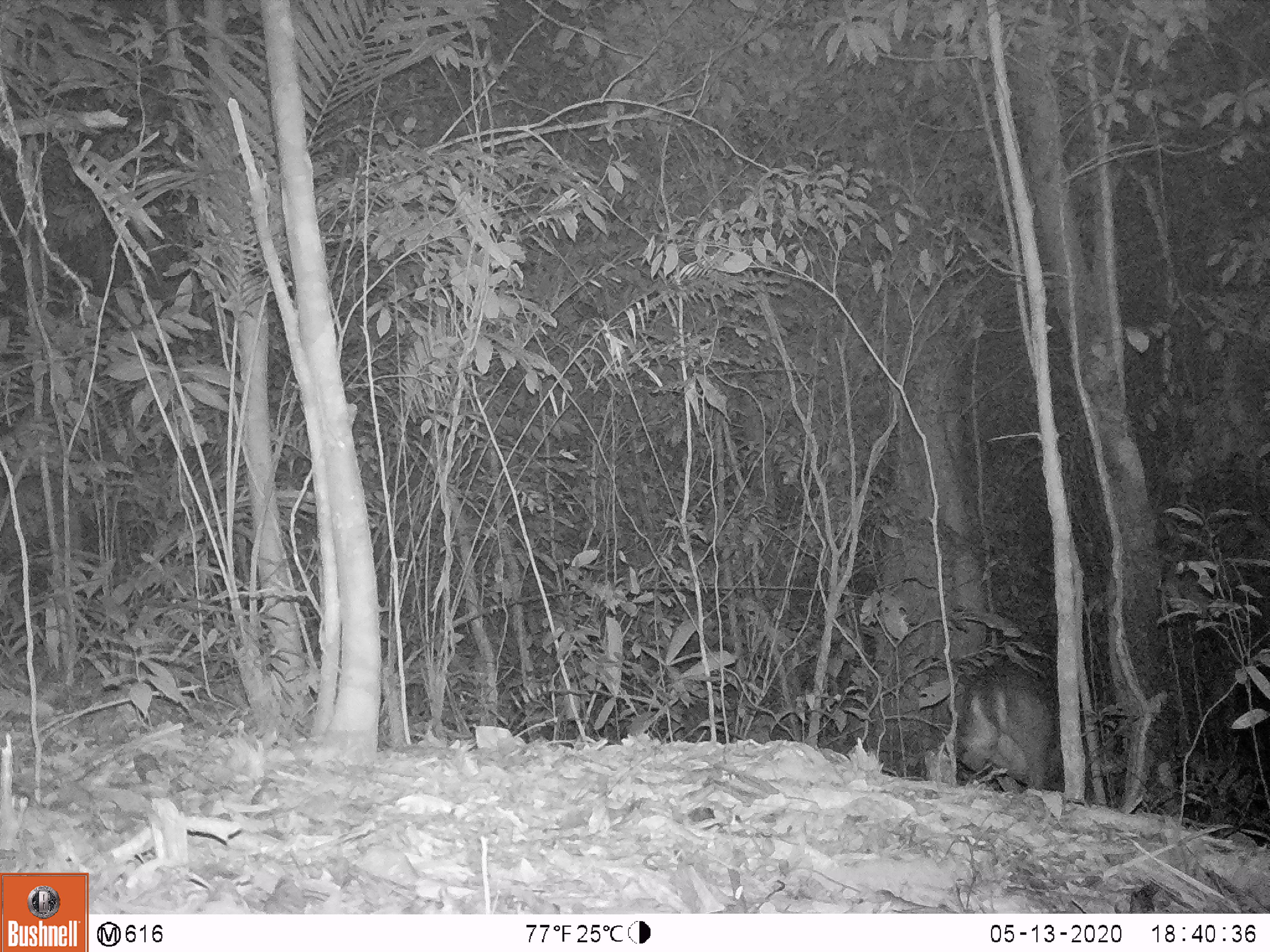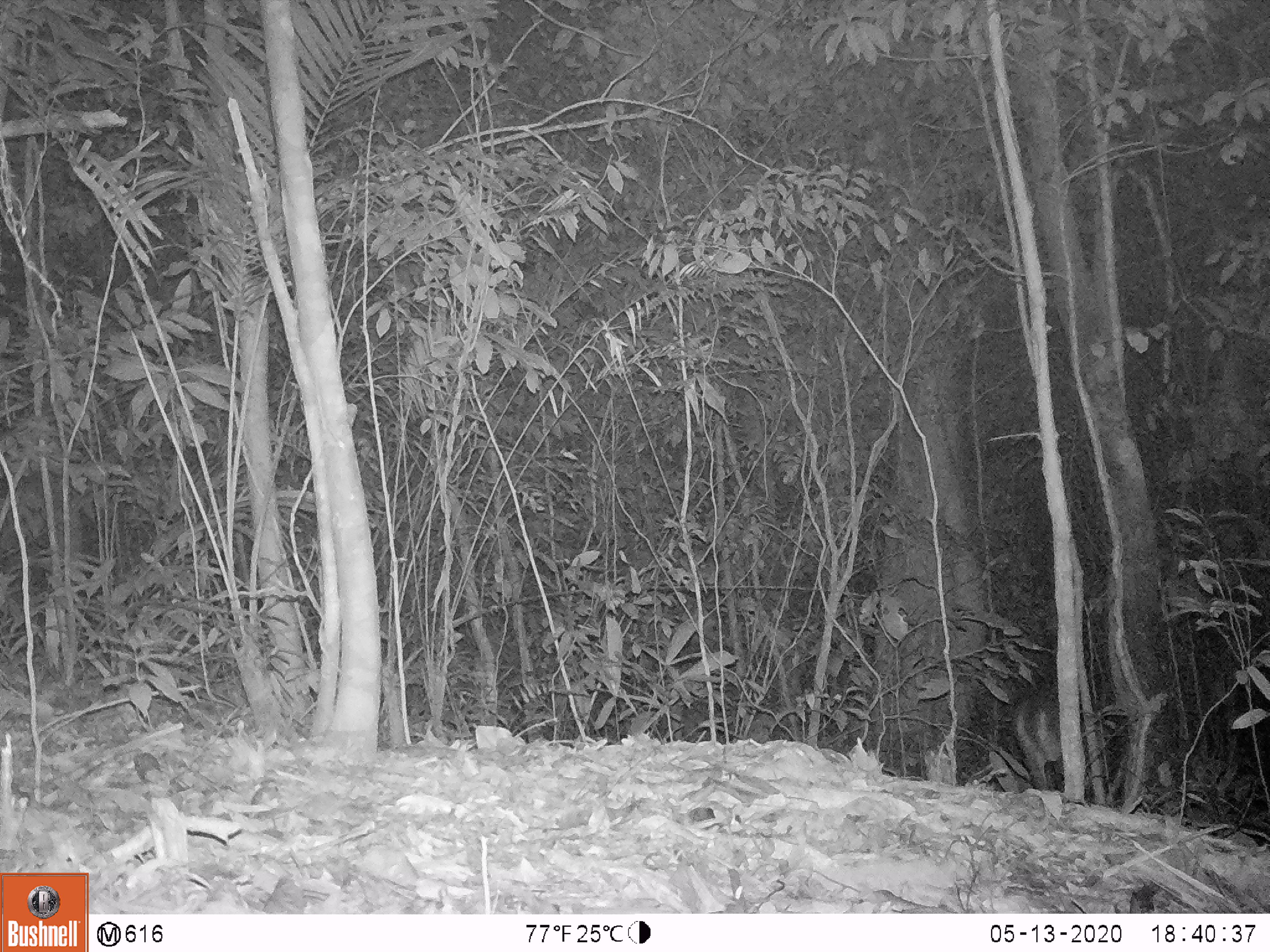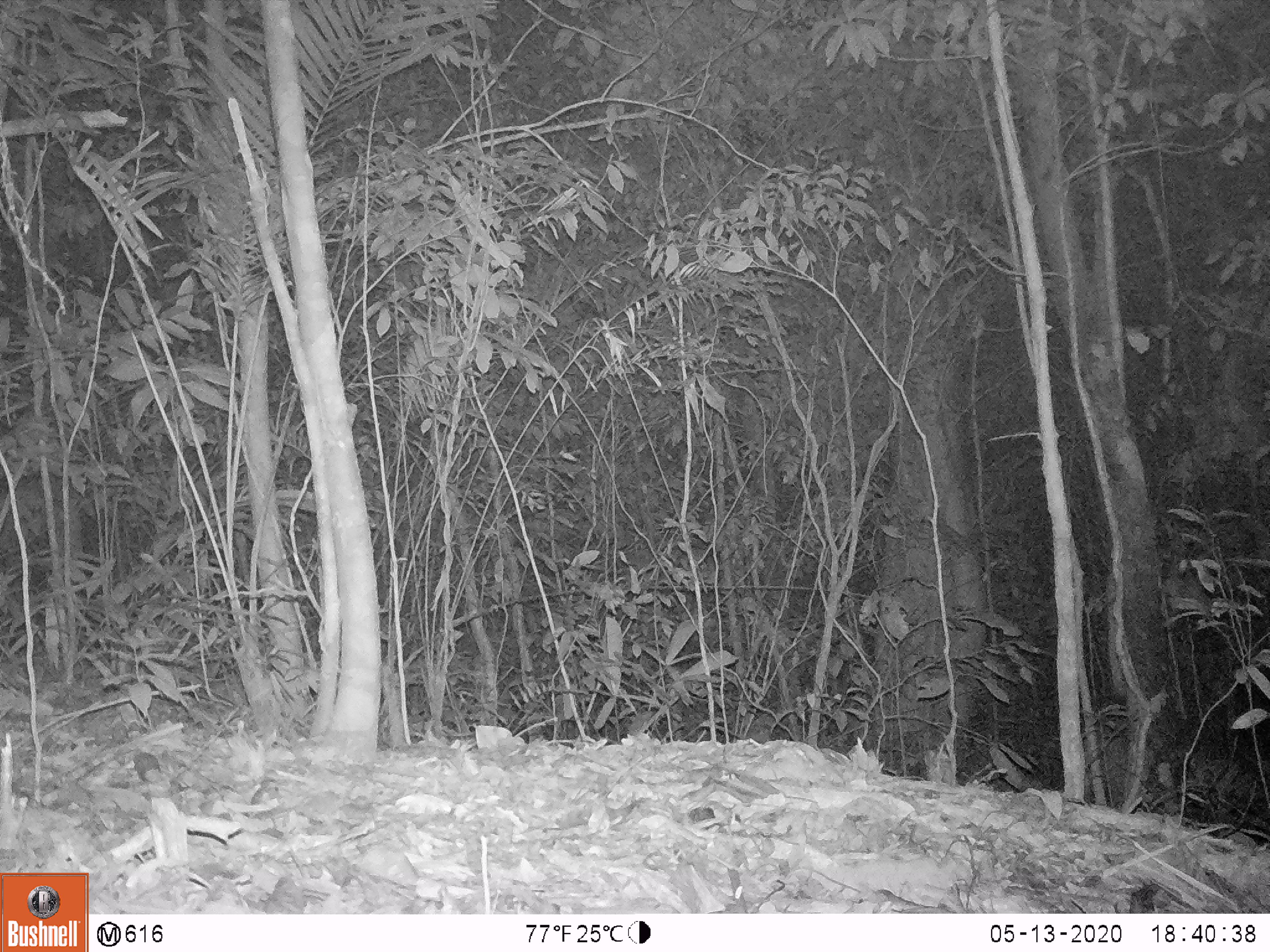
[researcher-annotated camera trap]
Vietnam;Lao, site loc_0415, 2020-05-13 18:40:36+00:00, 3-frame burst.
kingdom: Animalia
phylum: Chordata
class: Mammalia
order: Artiodactyla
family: Cervidae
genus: Muntiacus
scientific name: Muntiacus vuquangensis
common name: large-antlered muntjac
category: large antlered muntjac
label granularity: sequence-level